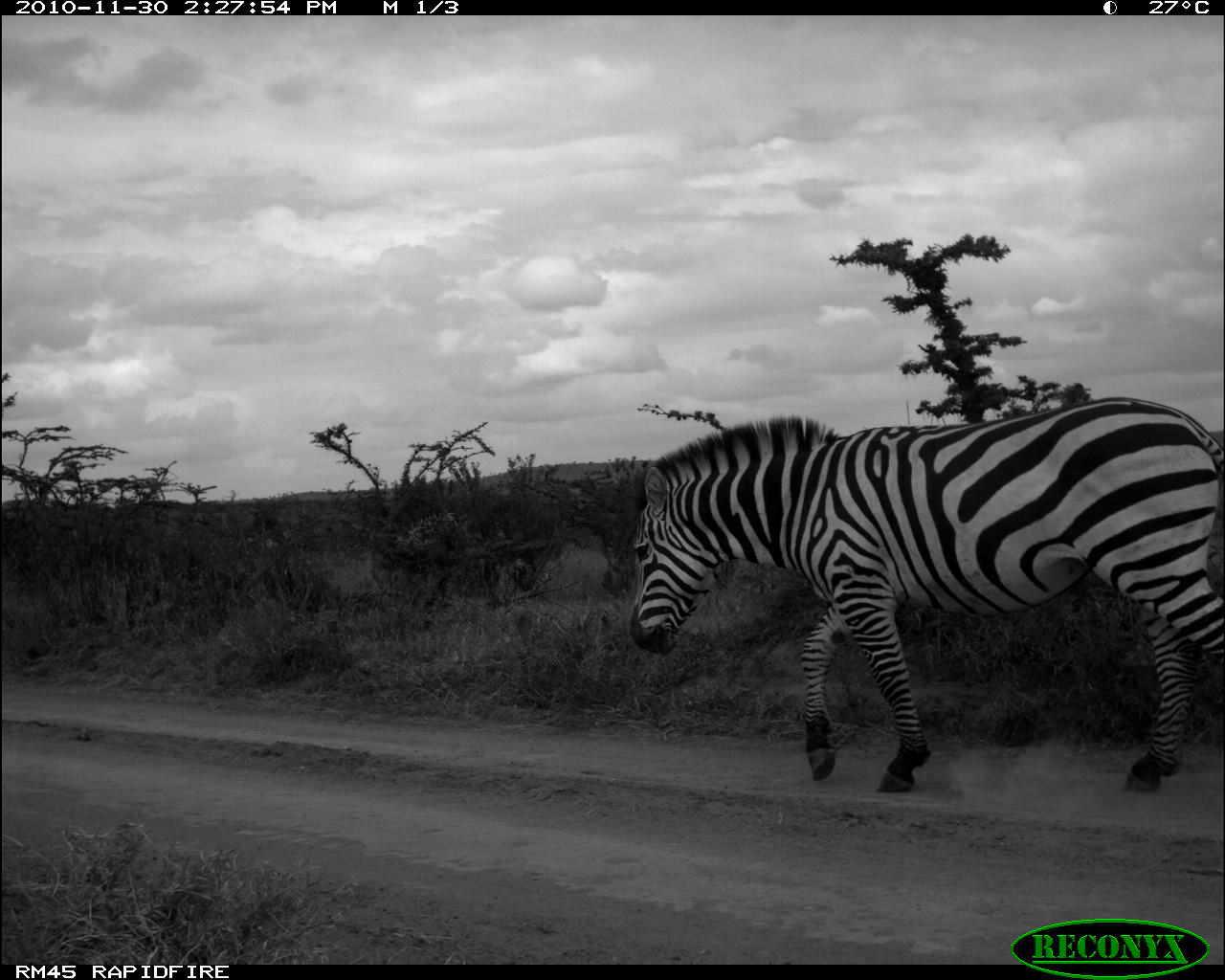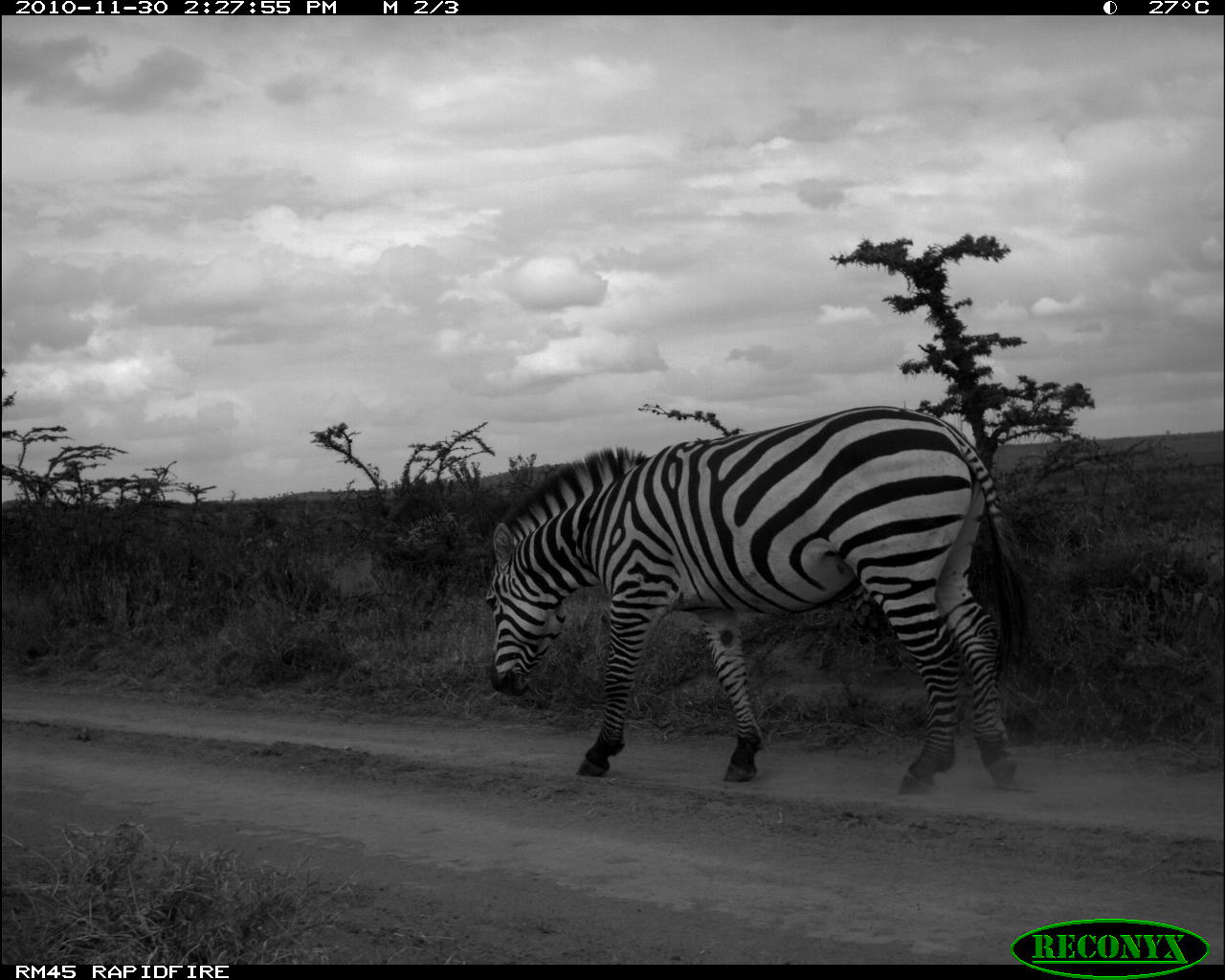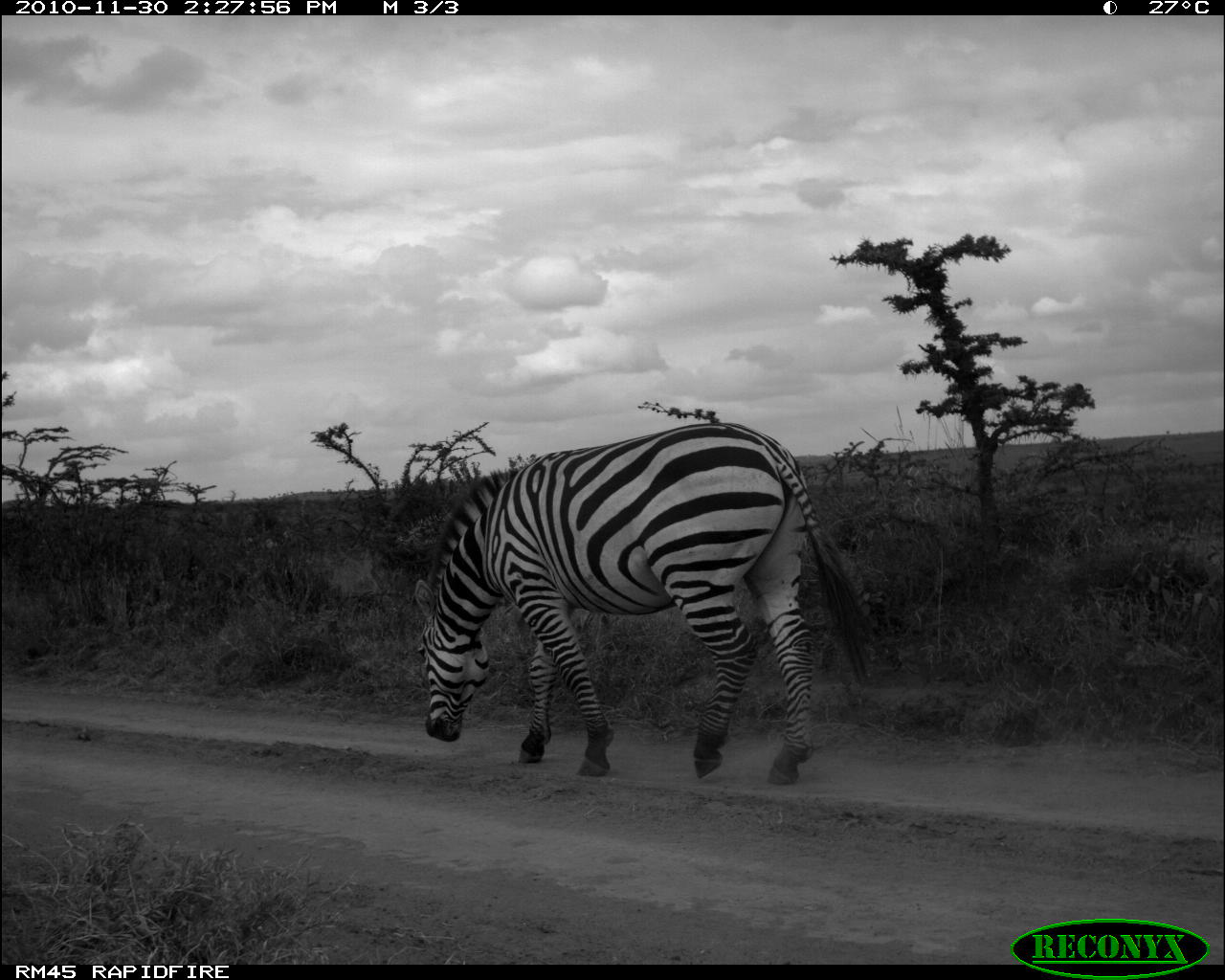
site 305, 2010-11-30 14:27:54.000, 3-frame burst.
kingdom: Animalia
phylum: Chordata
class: Mammalia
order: Perissodactyla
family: Equidae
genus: Equus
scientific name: Equus quagga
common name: plains zebra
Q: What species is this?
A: Equus quagga (plains zebra).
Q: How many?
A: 1.